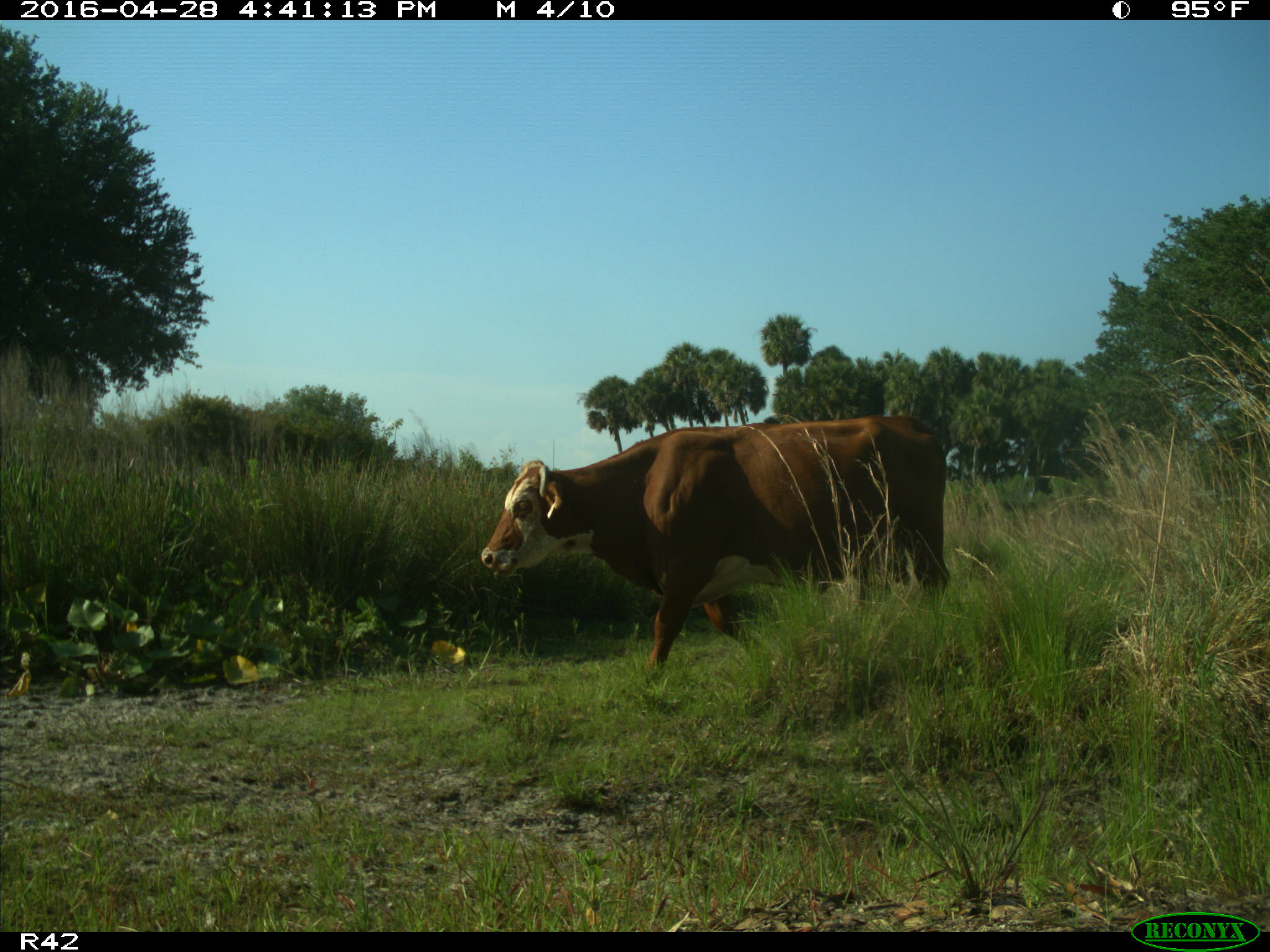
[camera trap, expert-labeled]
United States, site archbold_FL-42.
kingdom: Animalia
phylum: Chordata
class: Mammalia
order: Artiodactyla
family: Bovidae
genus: Bos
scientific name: Bos taurus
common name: domestic cow